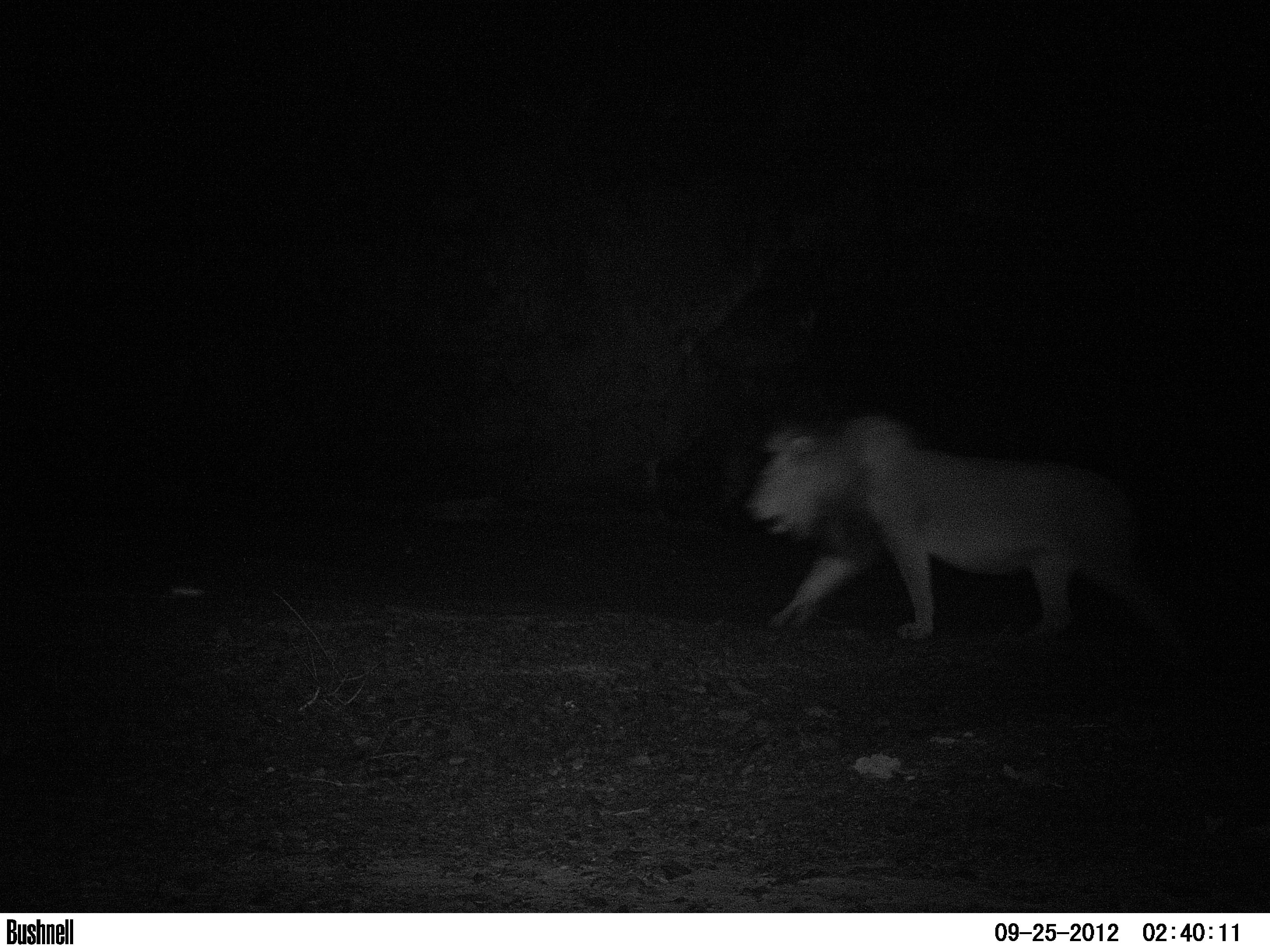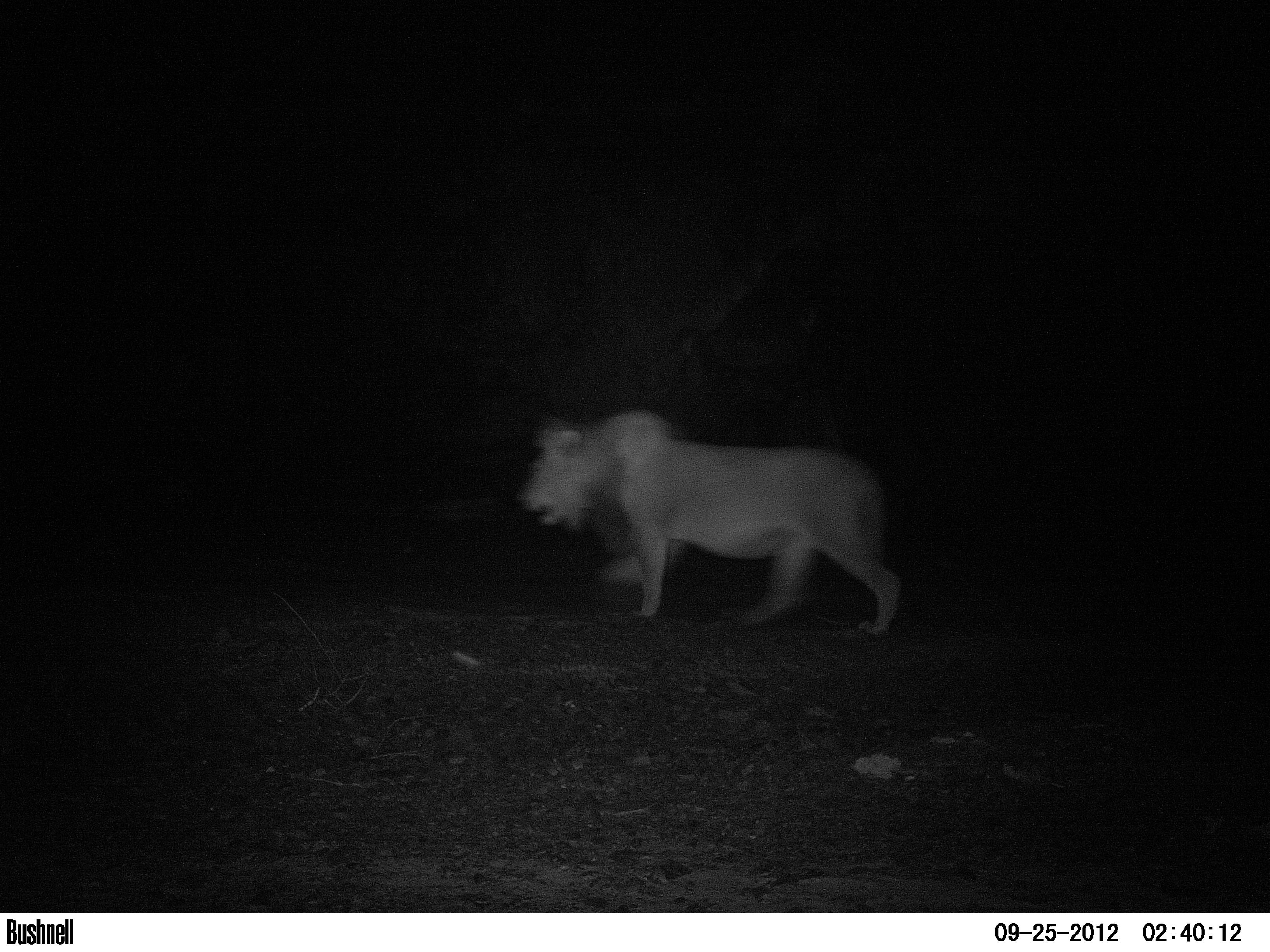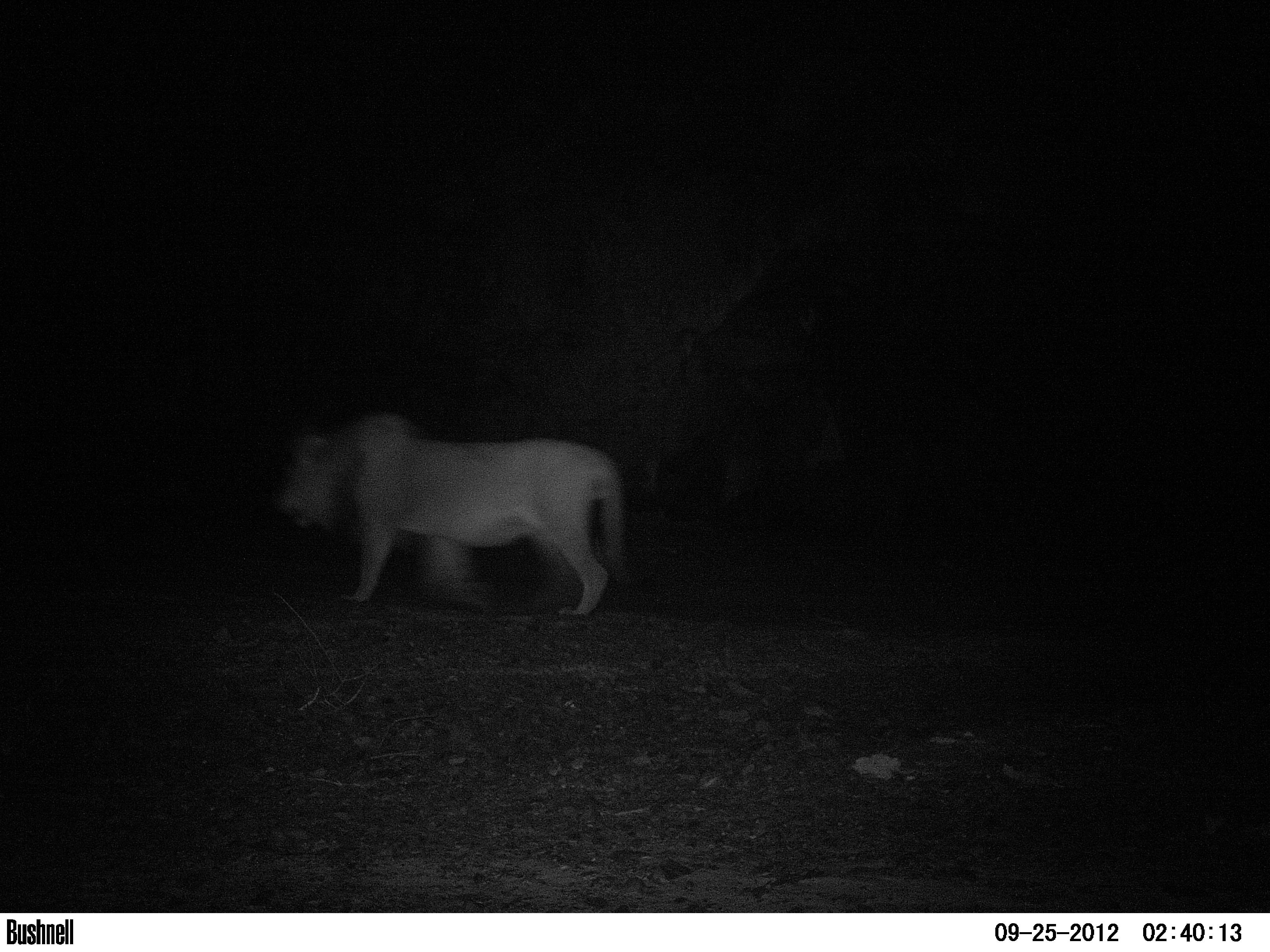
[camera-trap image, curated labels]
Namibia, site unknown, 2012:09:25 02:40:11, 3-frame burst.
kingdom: Animalia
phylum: Chordata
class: Mammalia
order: Carnivora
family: Felidae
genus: Panthera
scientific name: Panthera leo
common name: lion